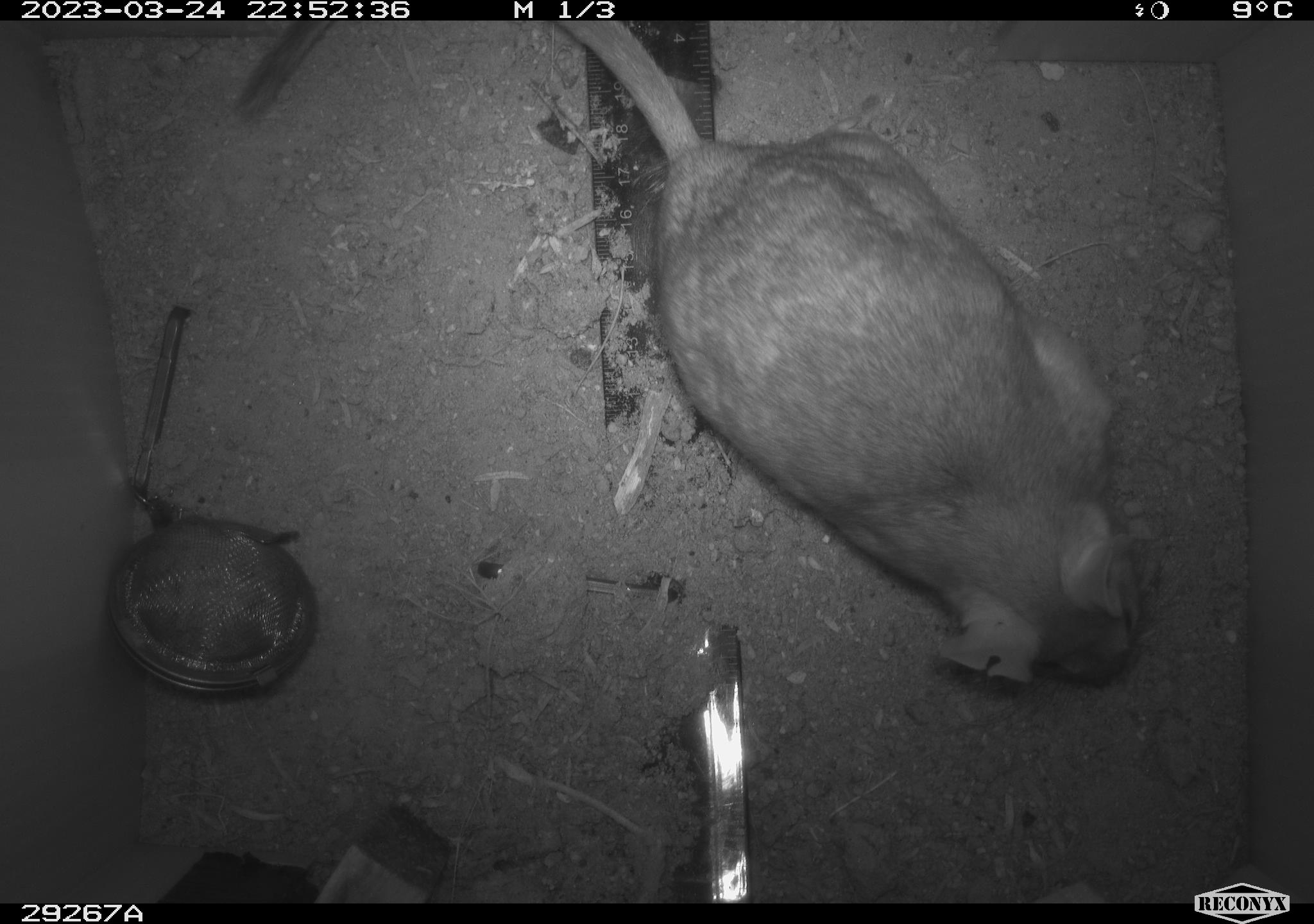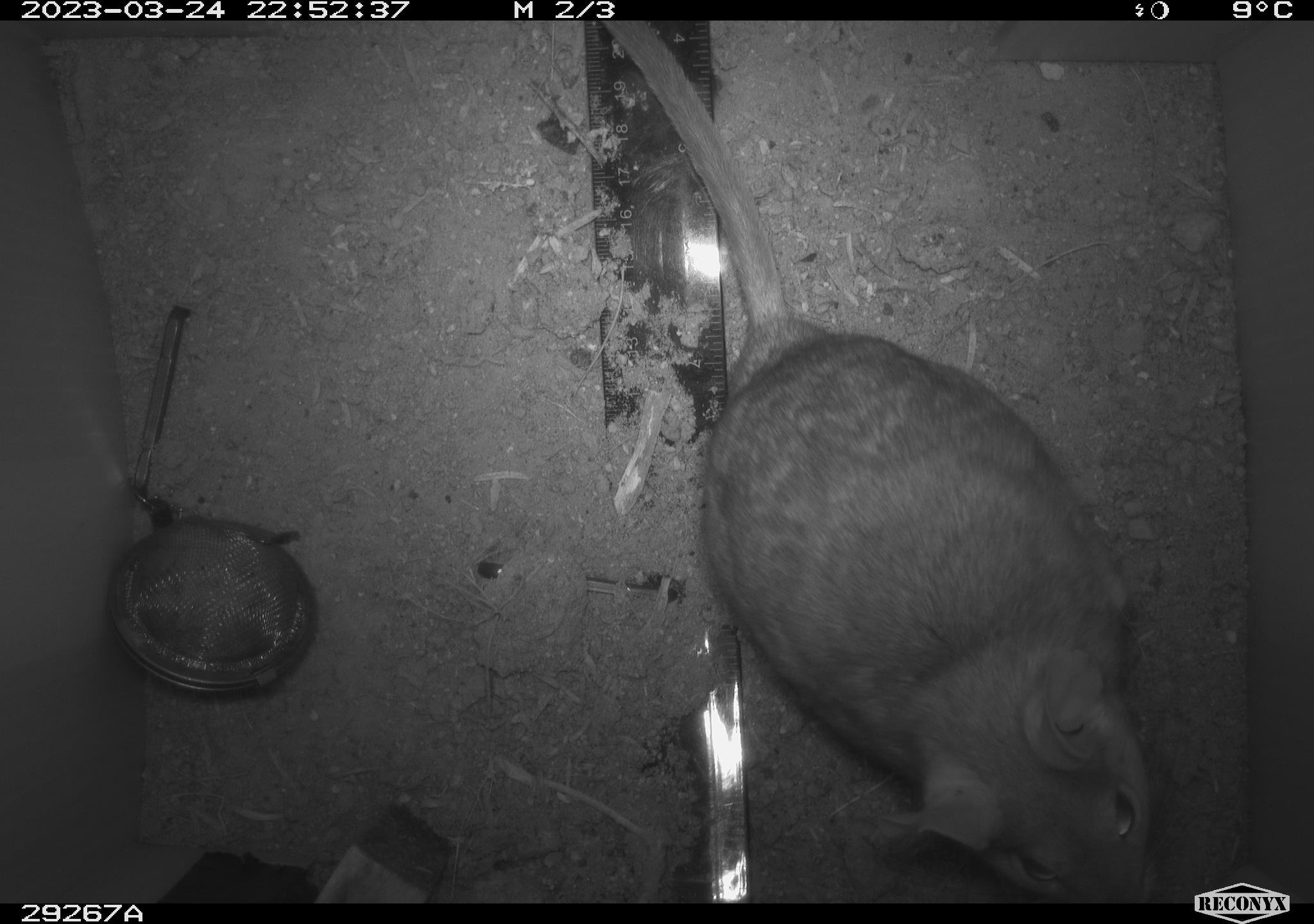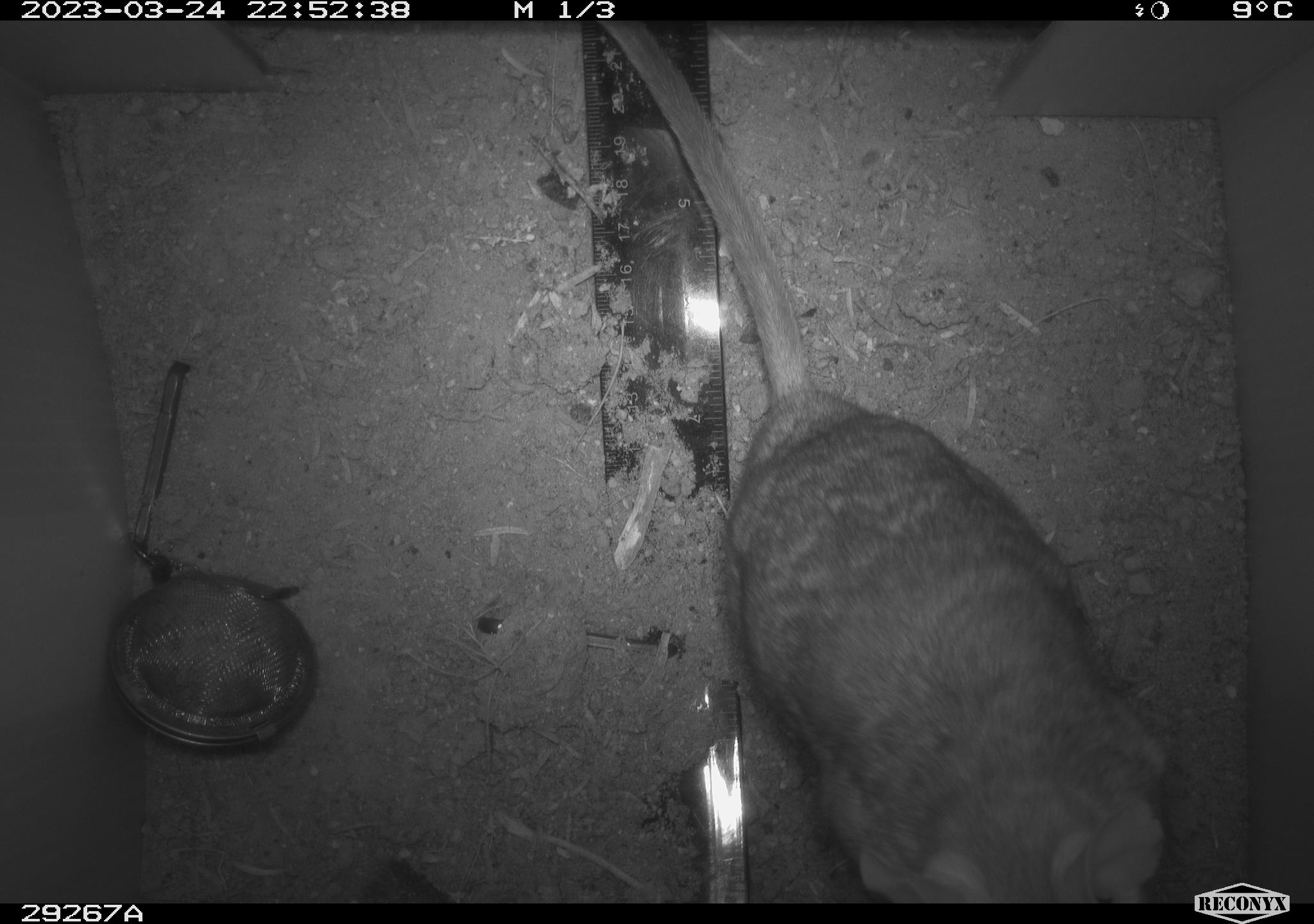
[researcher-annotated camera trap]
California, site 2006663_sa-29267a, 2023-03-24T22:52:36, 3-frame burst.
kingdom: Animalia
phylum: Chordata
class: Mammalia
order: Rodentia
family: Cricetidae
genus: Neotoma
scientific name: Neotoma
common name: pack rat or woodrat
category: neotoma species